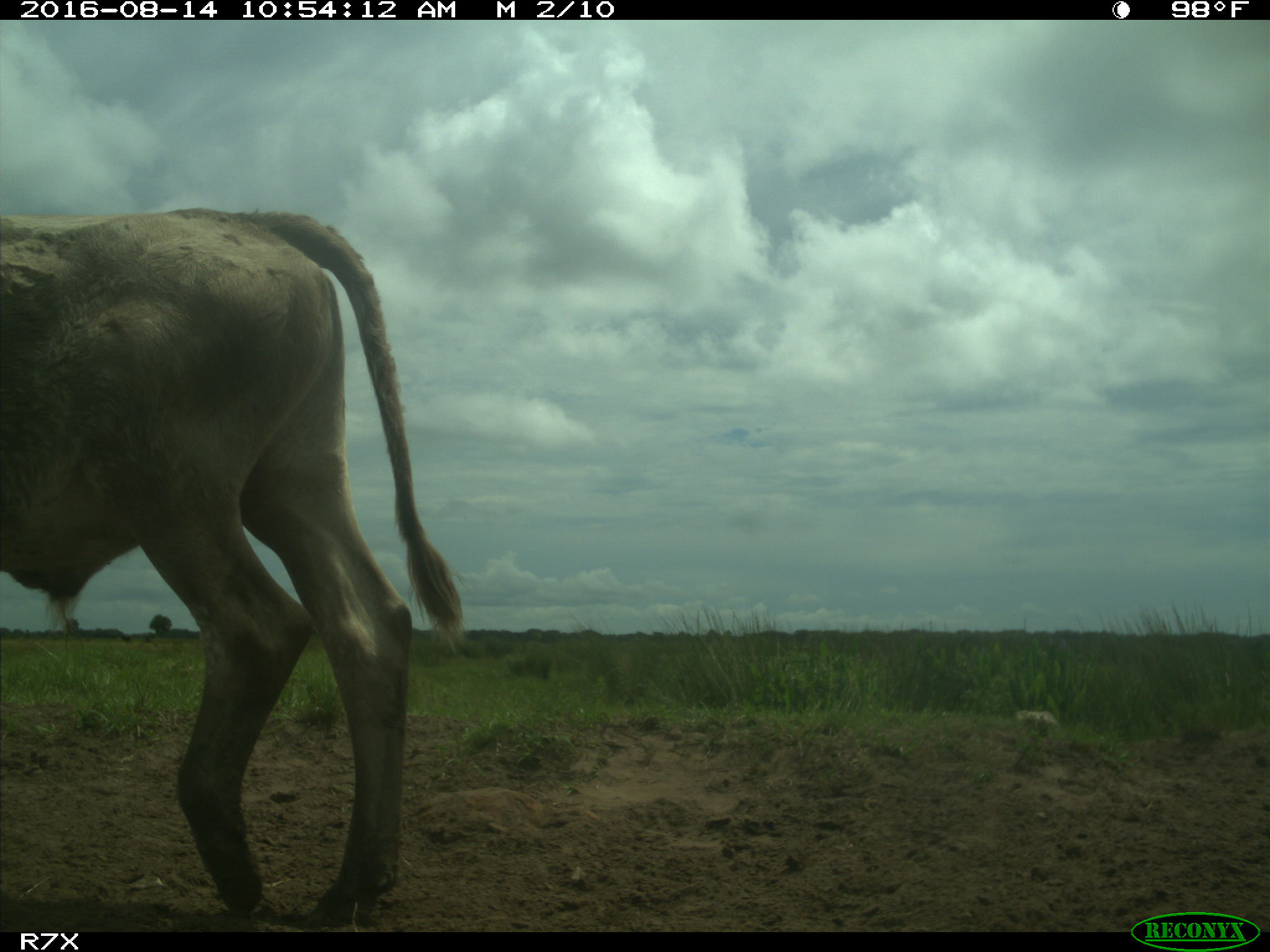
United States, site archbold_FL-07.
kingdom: Animalia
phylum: Chordata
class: Mammalia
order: Artiodactyla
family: Bovidae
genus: Bos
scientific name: Bos taurus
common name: domestic cow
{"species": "Bos taurus (domestic cow)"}